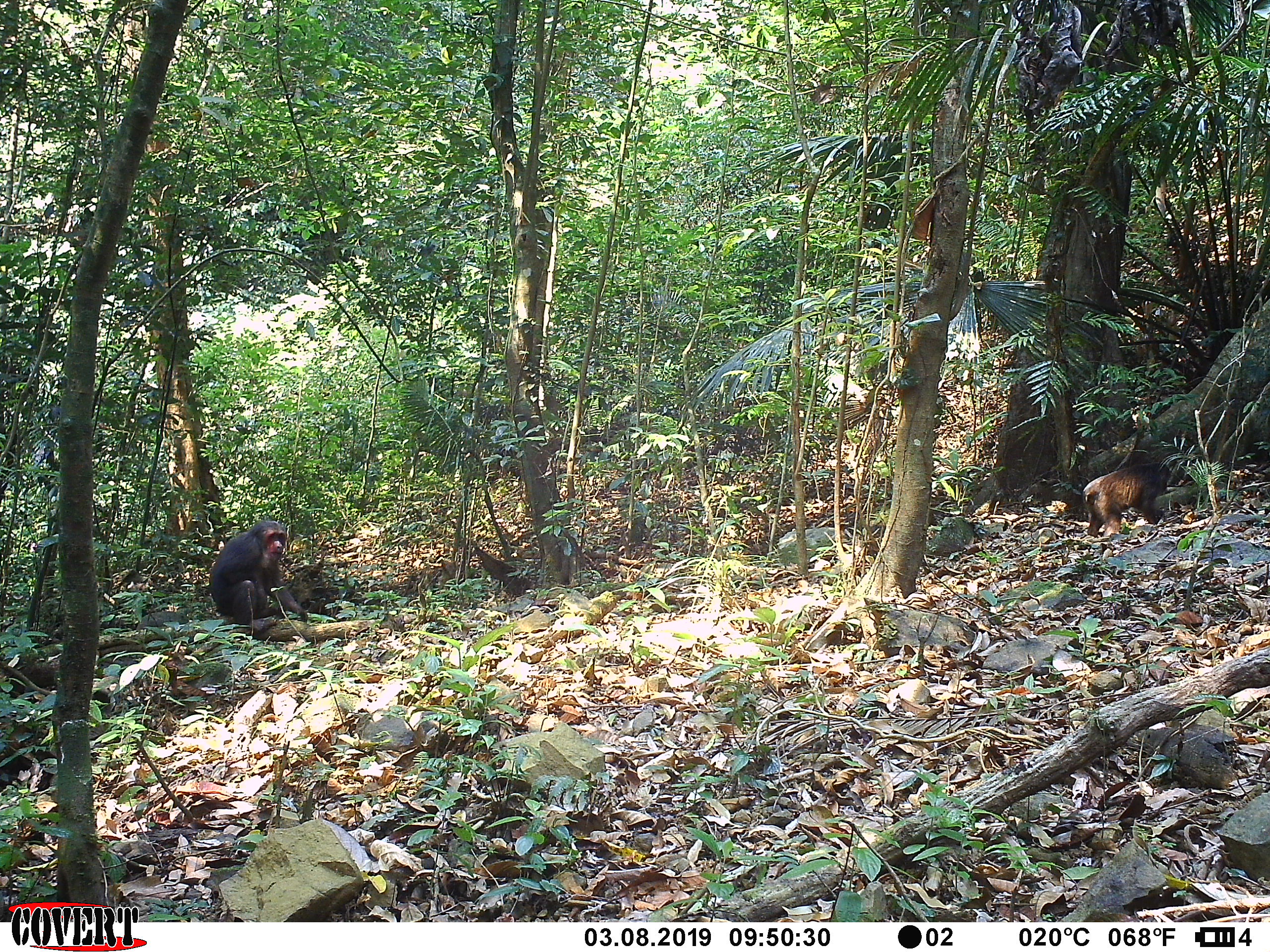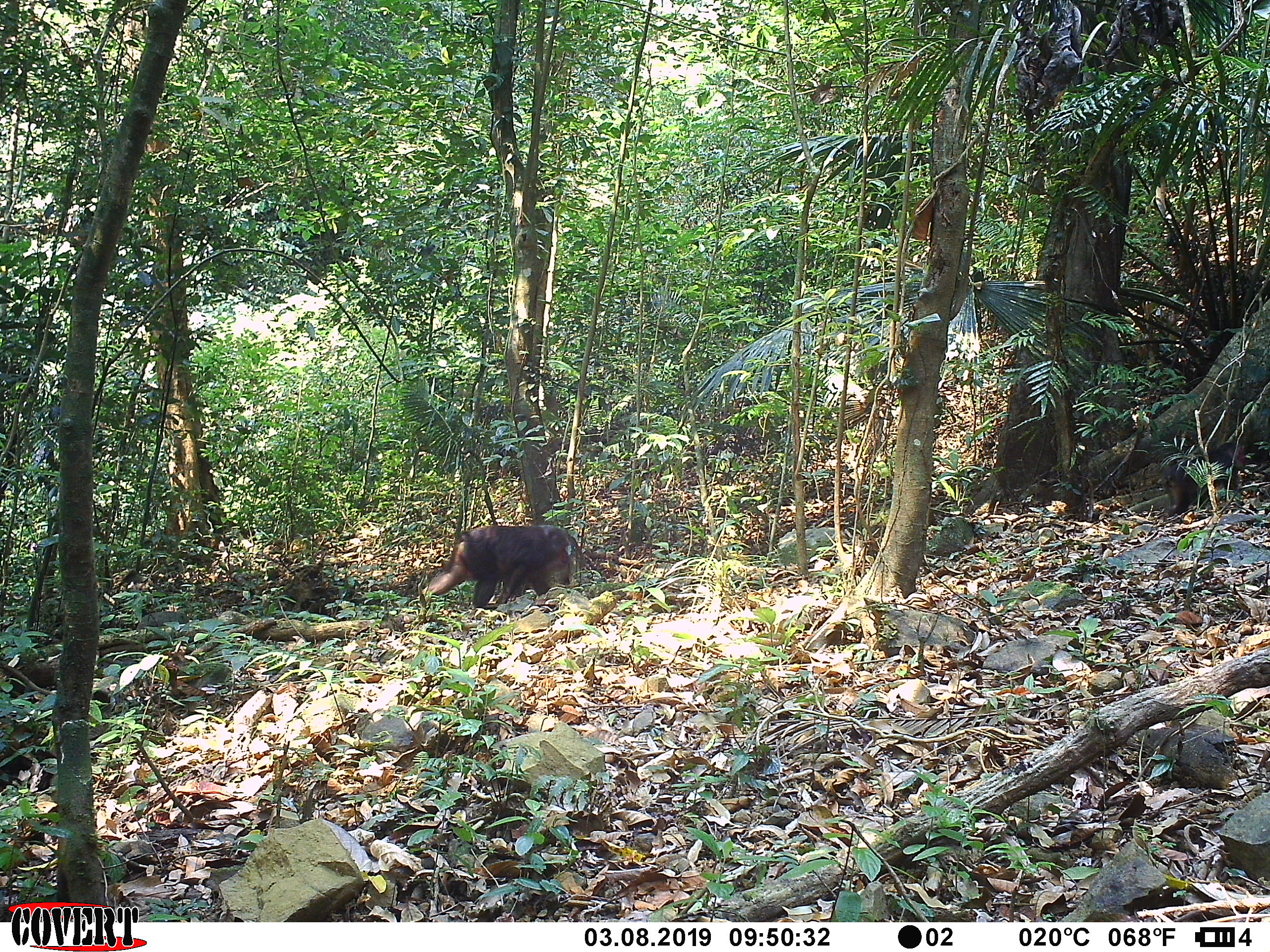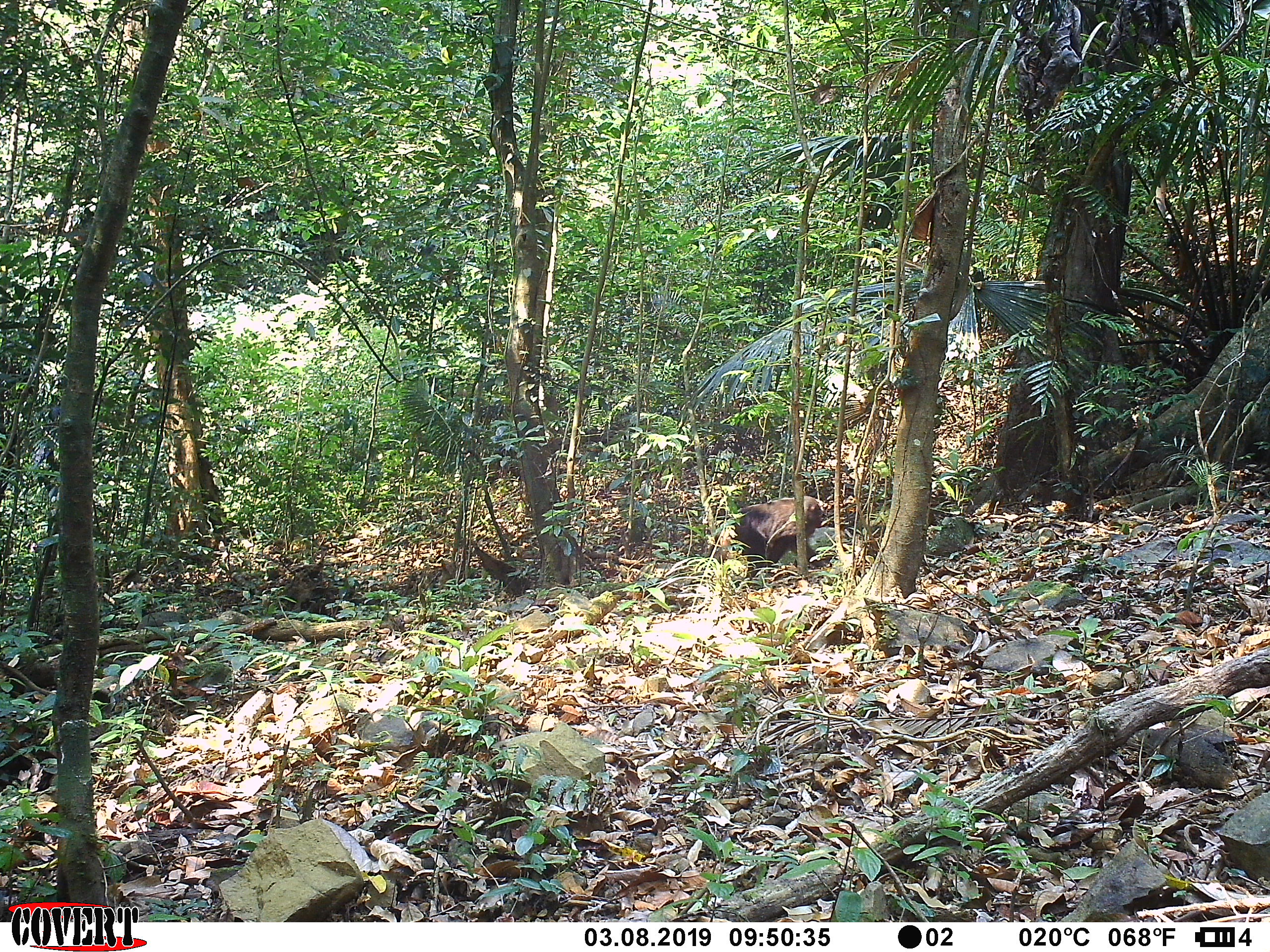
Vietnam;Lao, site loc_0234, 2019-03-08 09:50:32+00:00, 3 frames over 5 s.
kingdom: Animalia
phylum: Chordata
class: Mammalia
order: Primates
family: Cercopithecidae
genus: Macaca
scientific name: Macaca arctoides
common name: stump-tailed macaque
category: stump tailed macaque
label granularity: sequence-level